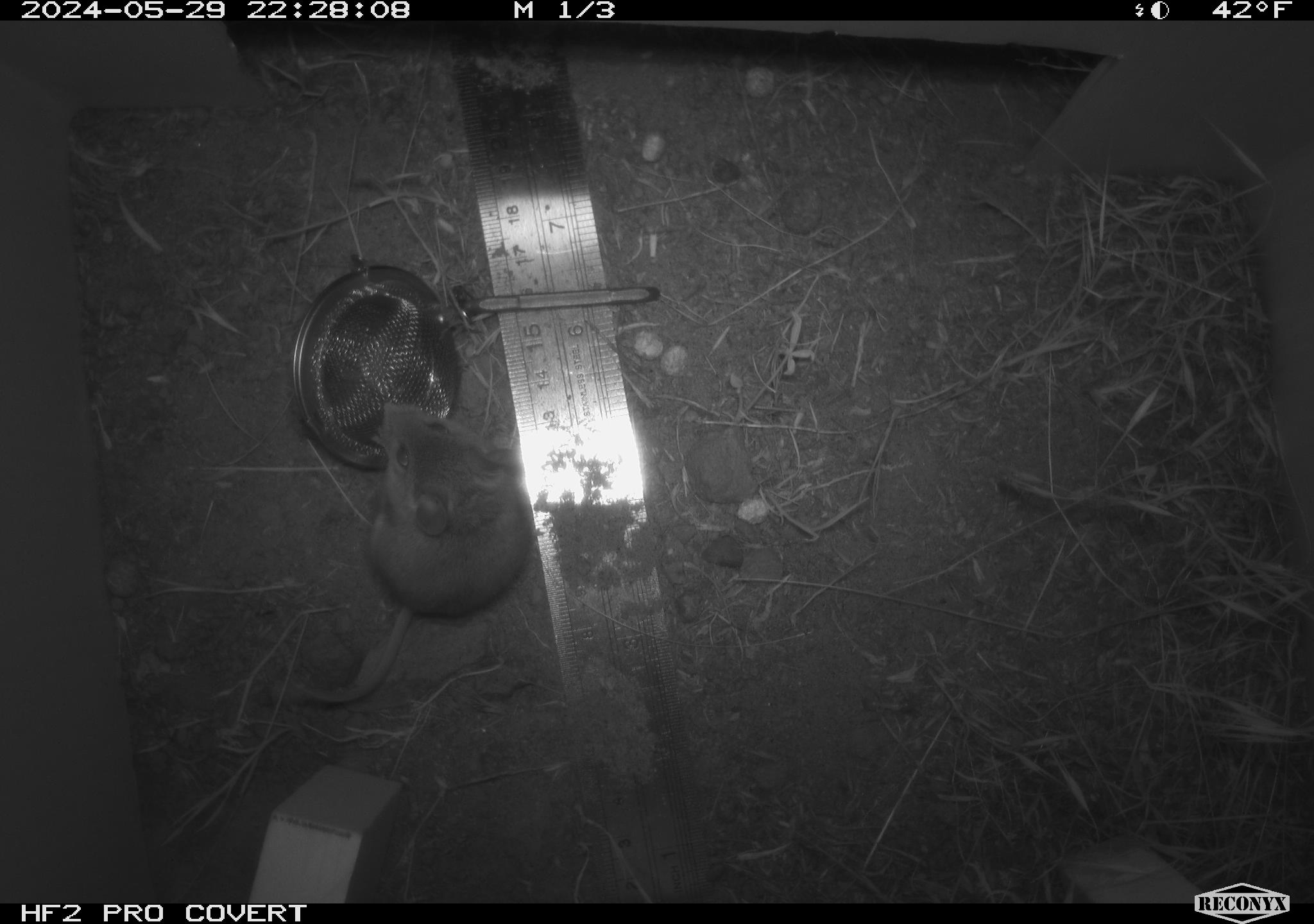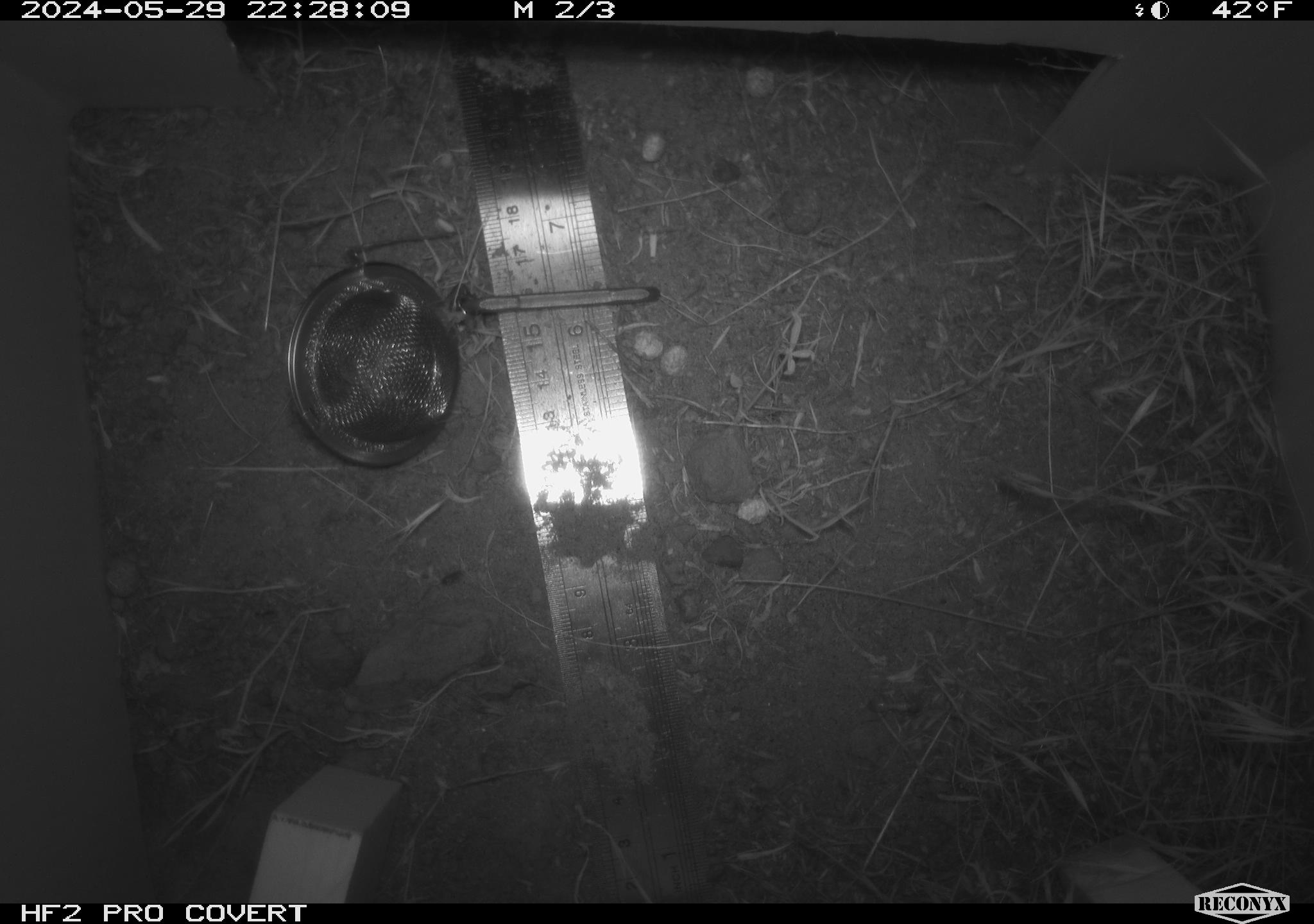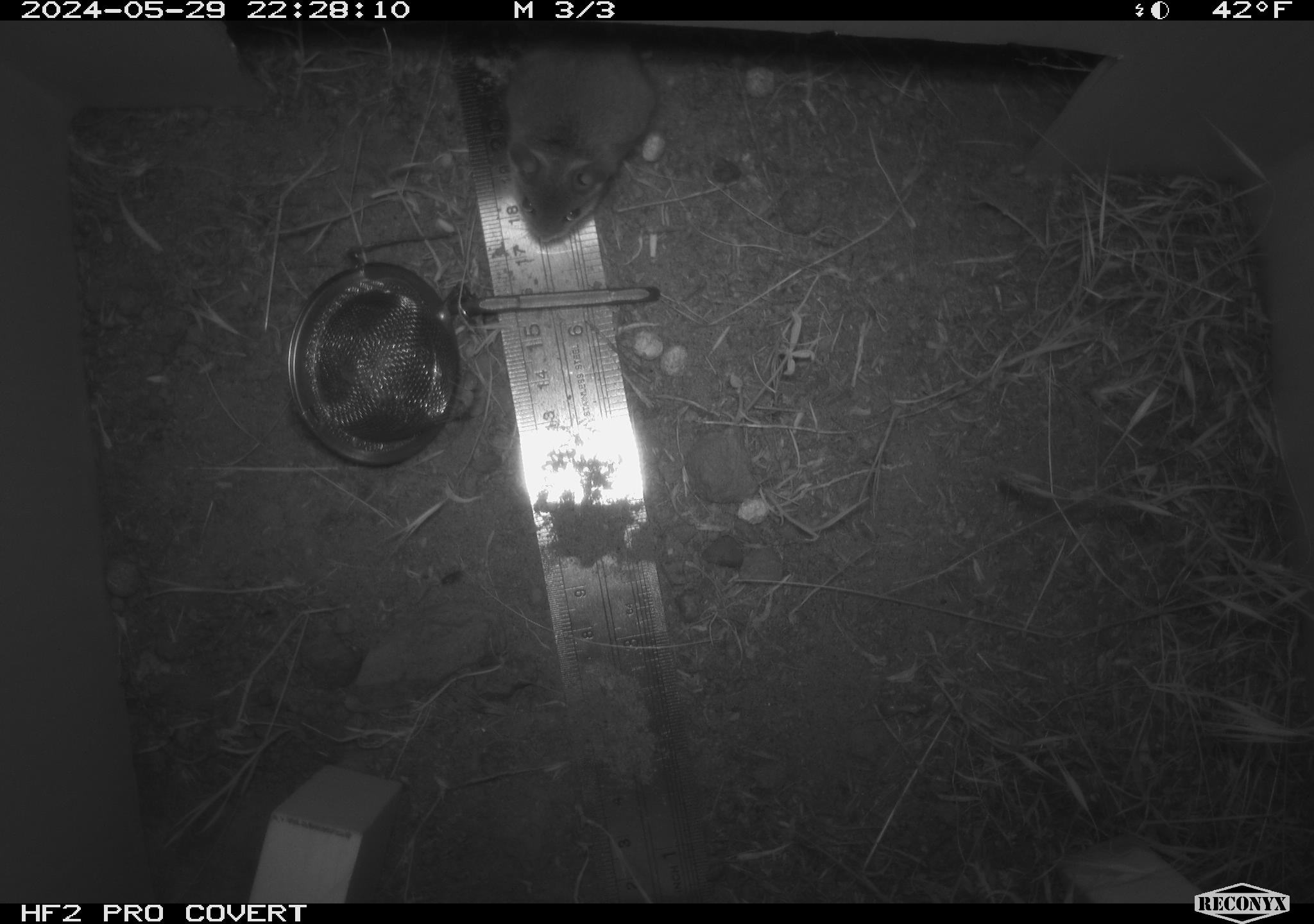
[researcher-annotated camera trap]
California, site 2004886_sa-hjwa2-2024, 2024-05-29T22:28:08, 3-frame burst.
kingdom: Animalia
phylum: Chordata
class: Mammalia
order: Rodentia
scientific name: Rodentia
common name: rodent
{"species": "rodent (Rodentia)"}